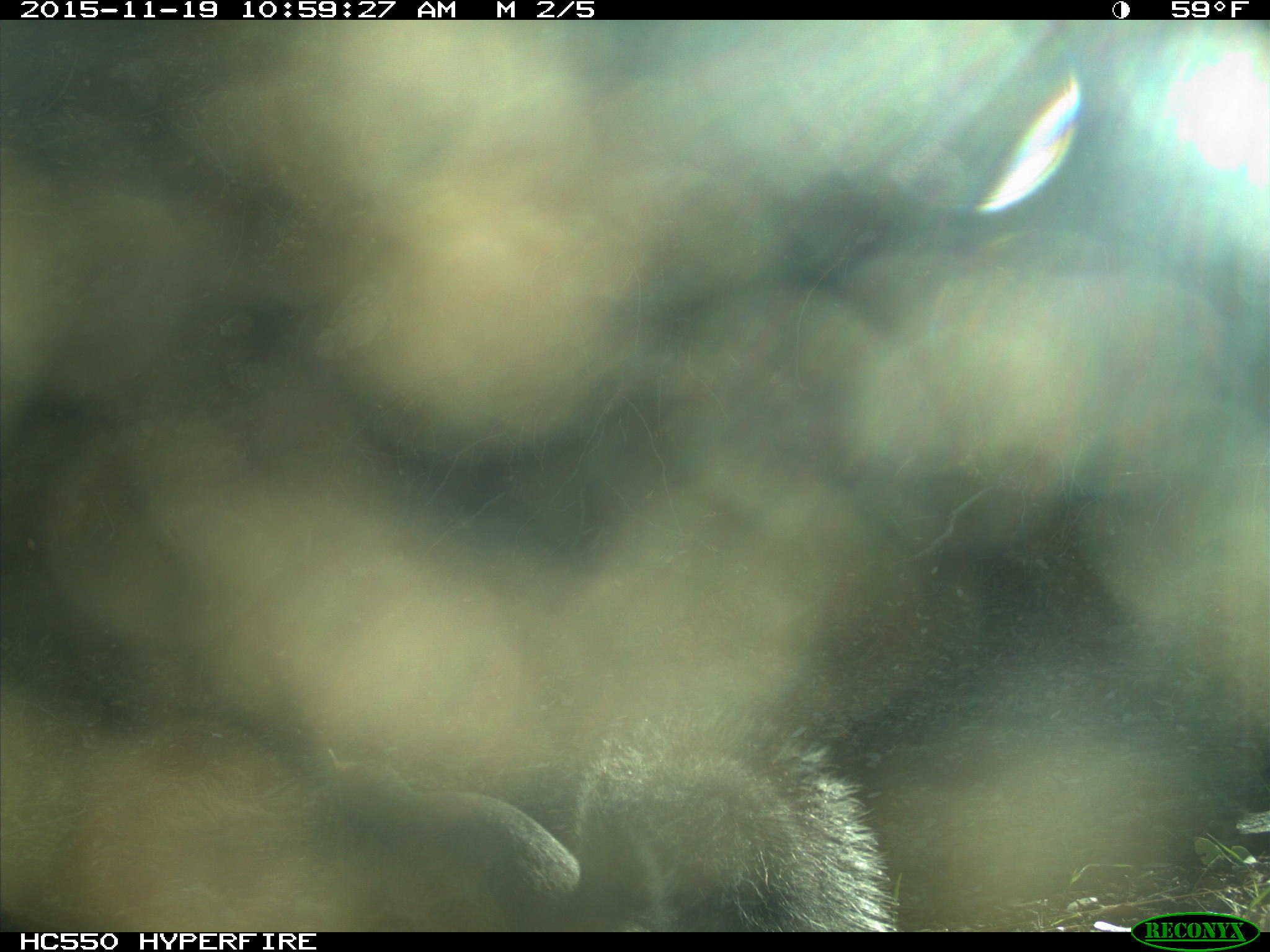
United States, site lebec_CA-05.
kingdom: Animalia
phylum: Chordata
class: Mammalia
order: Rodentia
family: Sciuridae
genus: Sciurus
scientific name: Sciurus carolinensis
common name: eastern gray squirrel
Sciurus carolinensis (eastern gray squirrel).